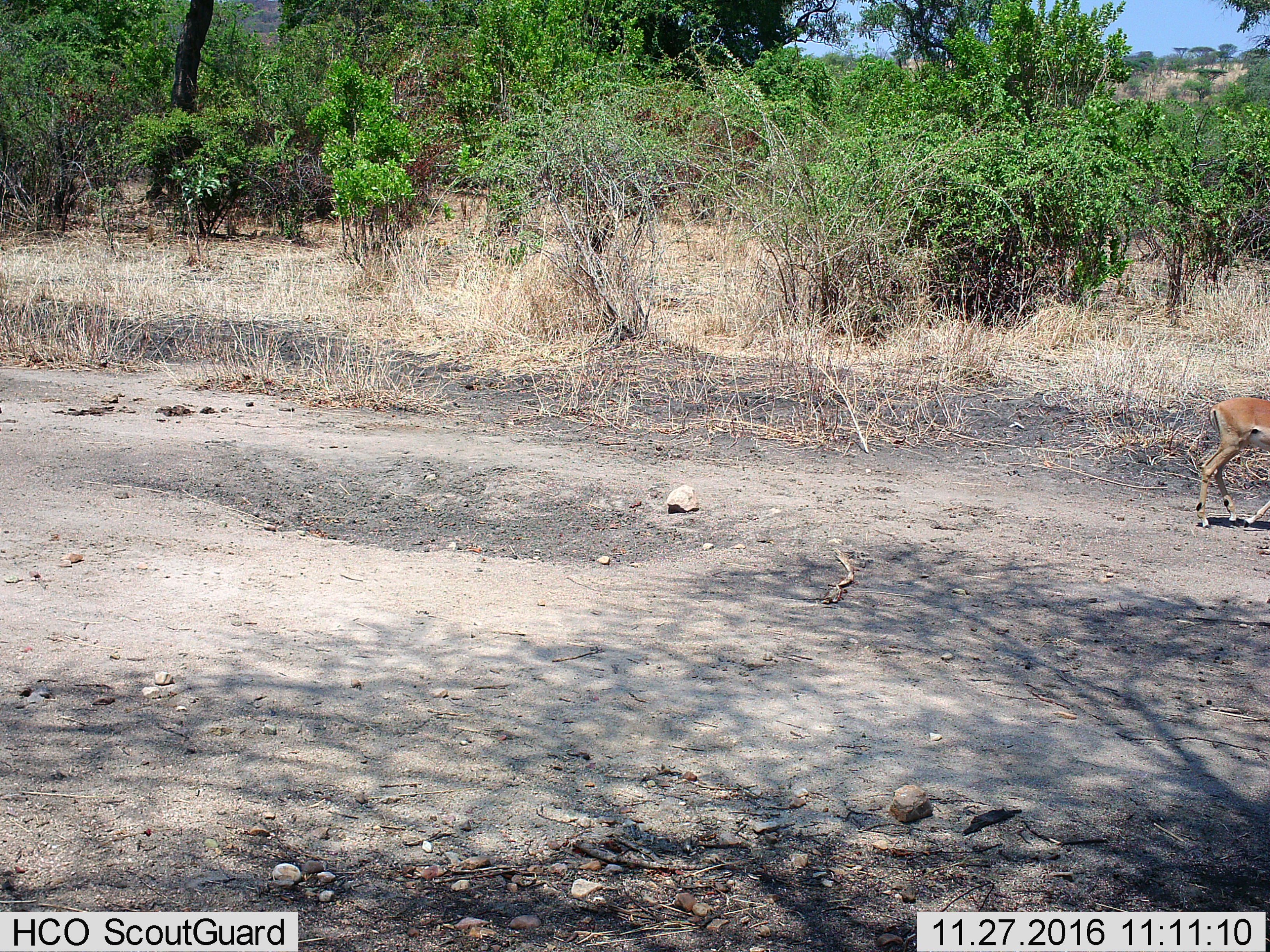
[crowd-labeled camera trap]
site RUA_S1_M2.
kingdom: Animalia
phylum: Chordata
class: Mammalia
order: Artiodactyla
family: Bovidae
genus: Aepyceros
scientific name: Aepyceros melampus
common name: impala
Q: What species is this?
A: Impala (Aepyceros melampus).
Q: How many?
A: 1.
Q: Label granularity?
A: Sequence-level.